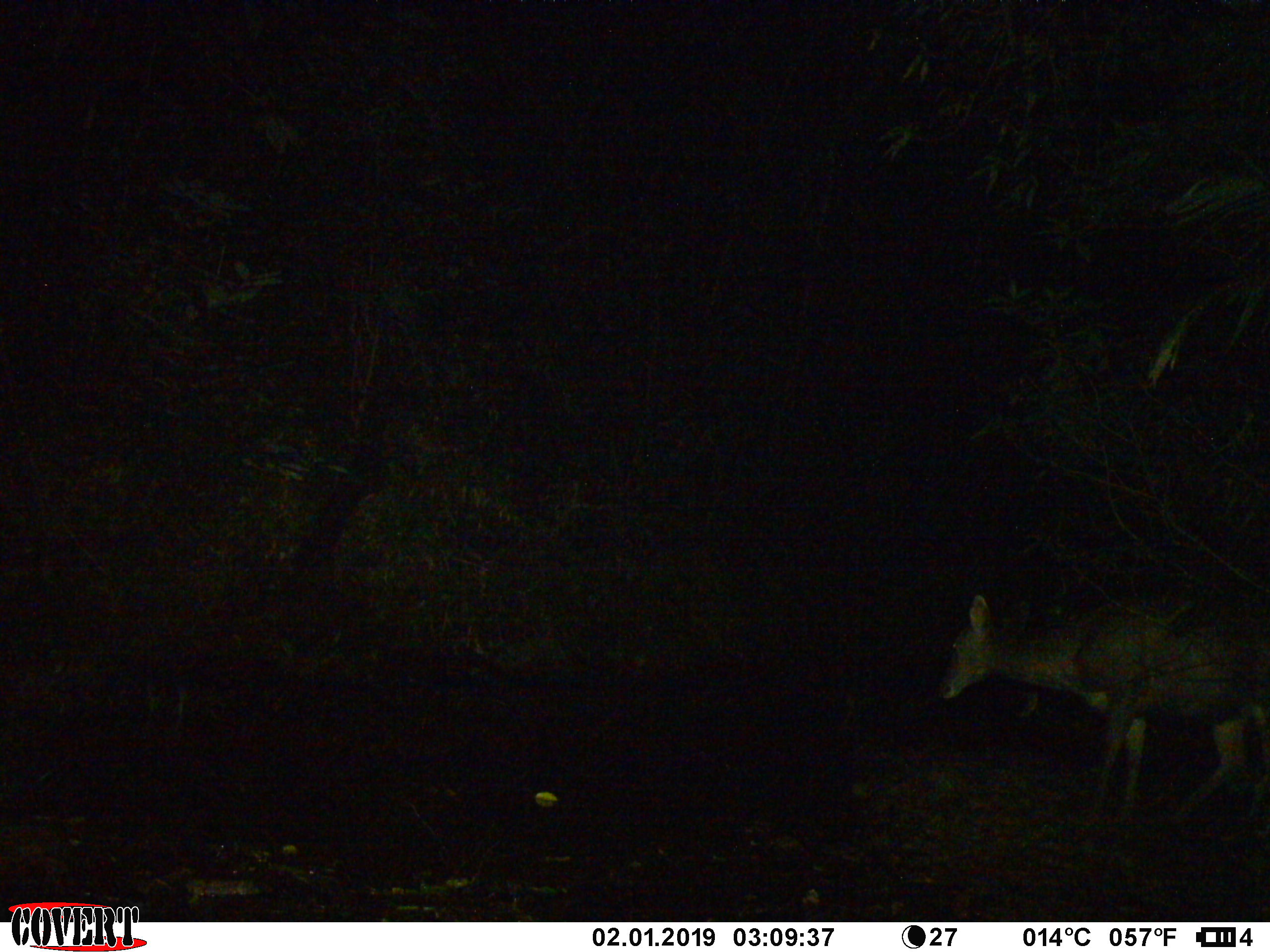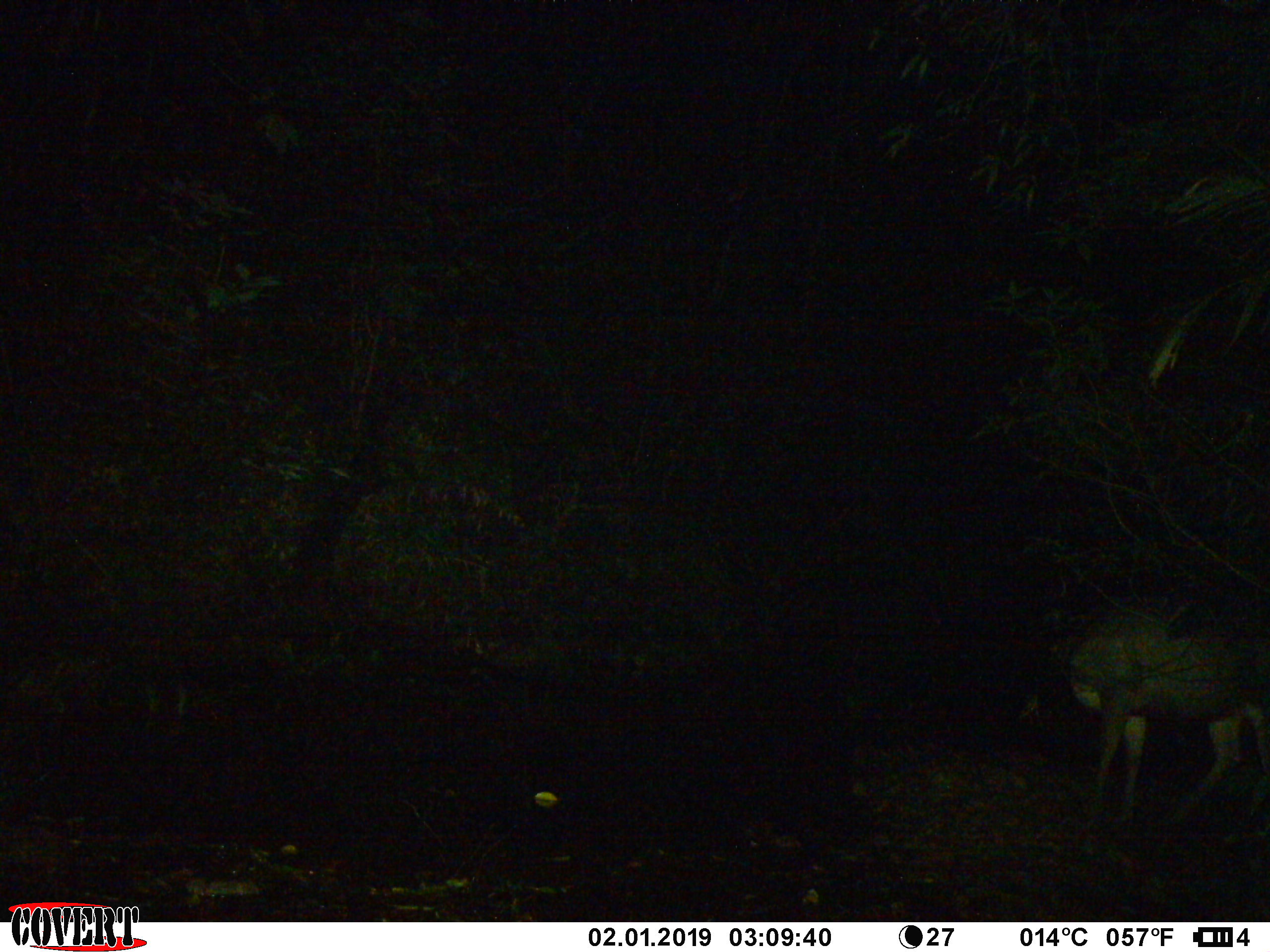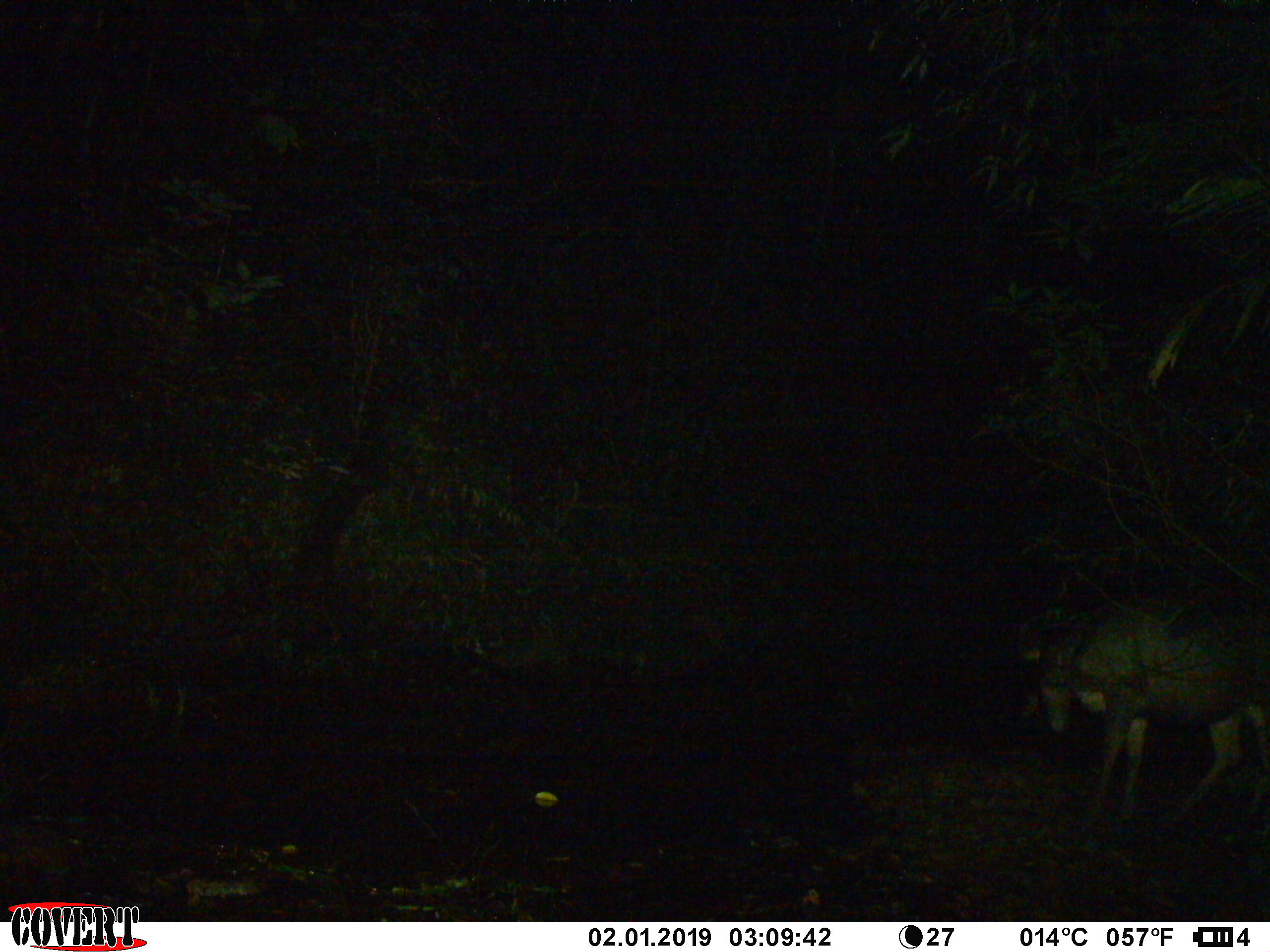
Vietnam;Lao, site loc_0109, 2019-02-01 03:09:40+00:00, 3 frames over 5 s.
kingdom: Animalia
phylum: Chordata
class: Mammalia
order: Artiodactyla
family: Cervidae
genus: Rusa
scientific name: Rusa unicolor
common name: sambar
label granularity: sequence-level